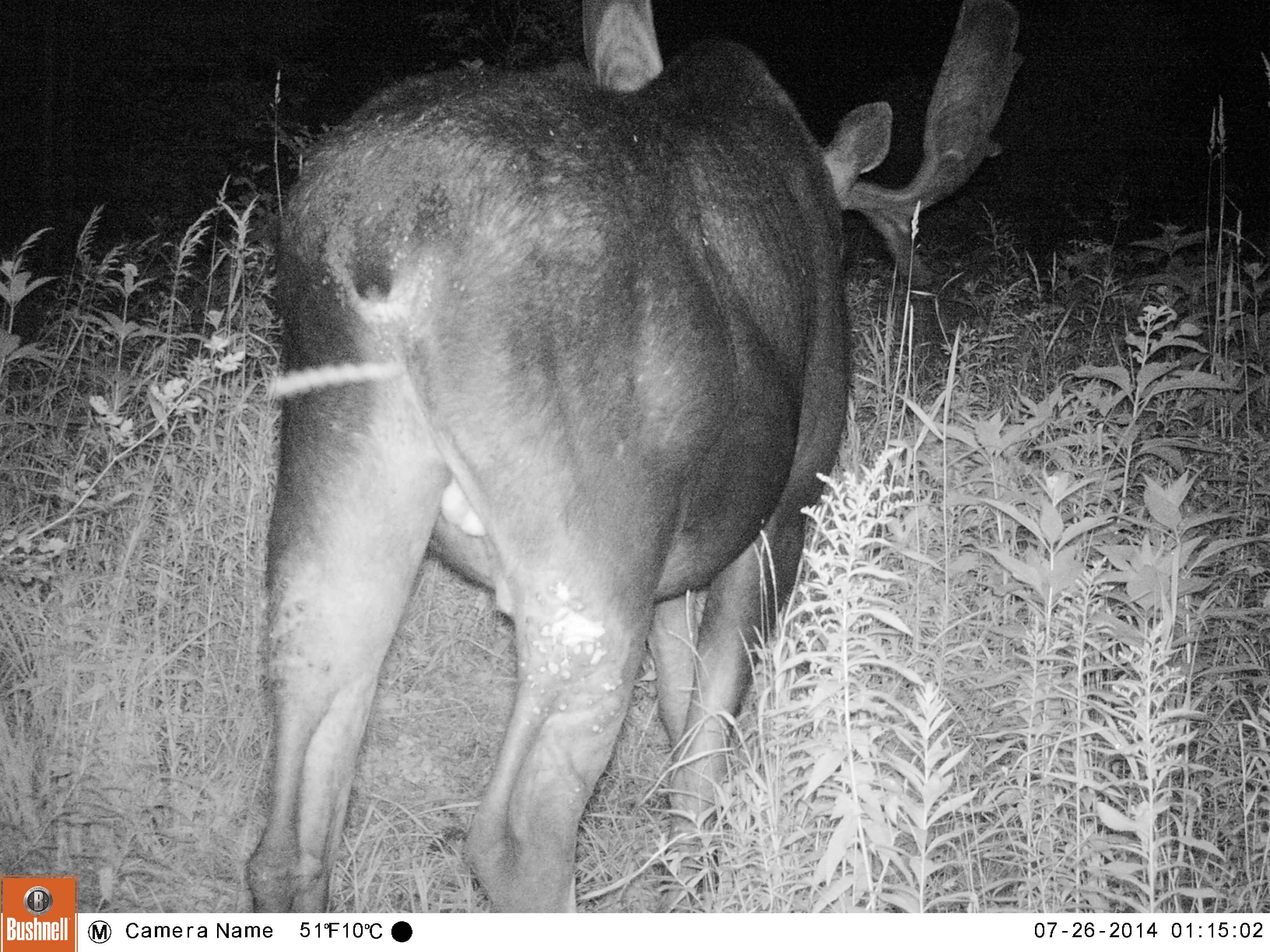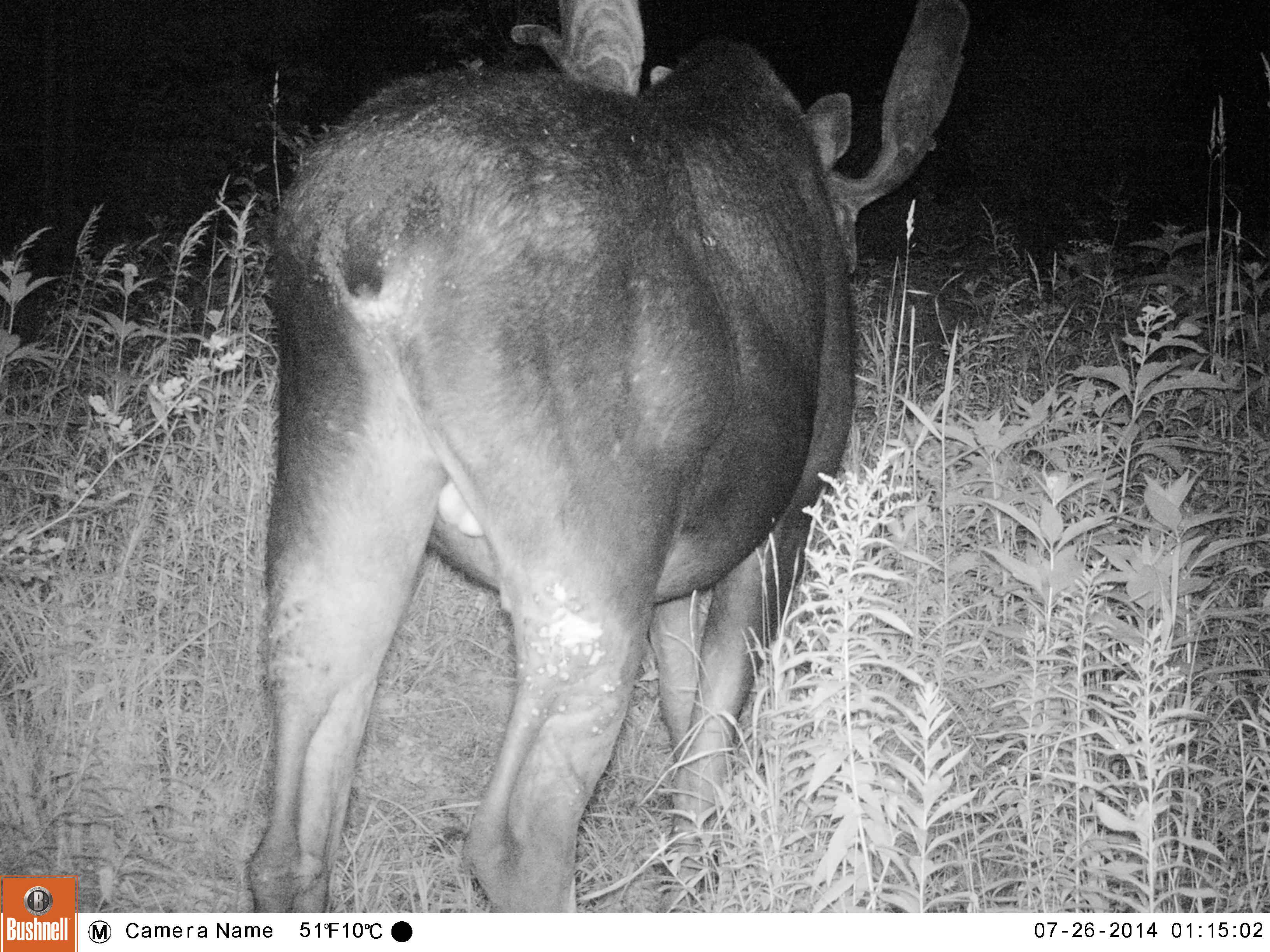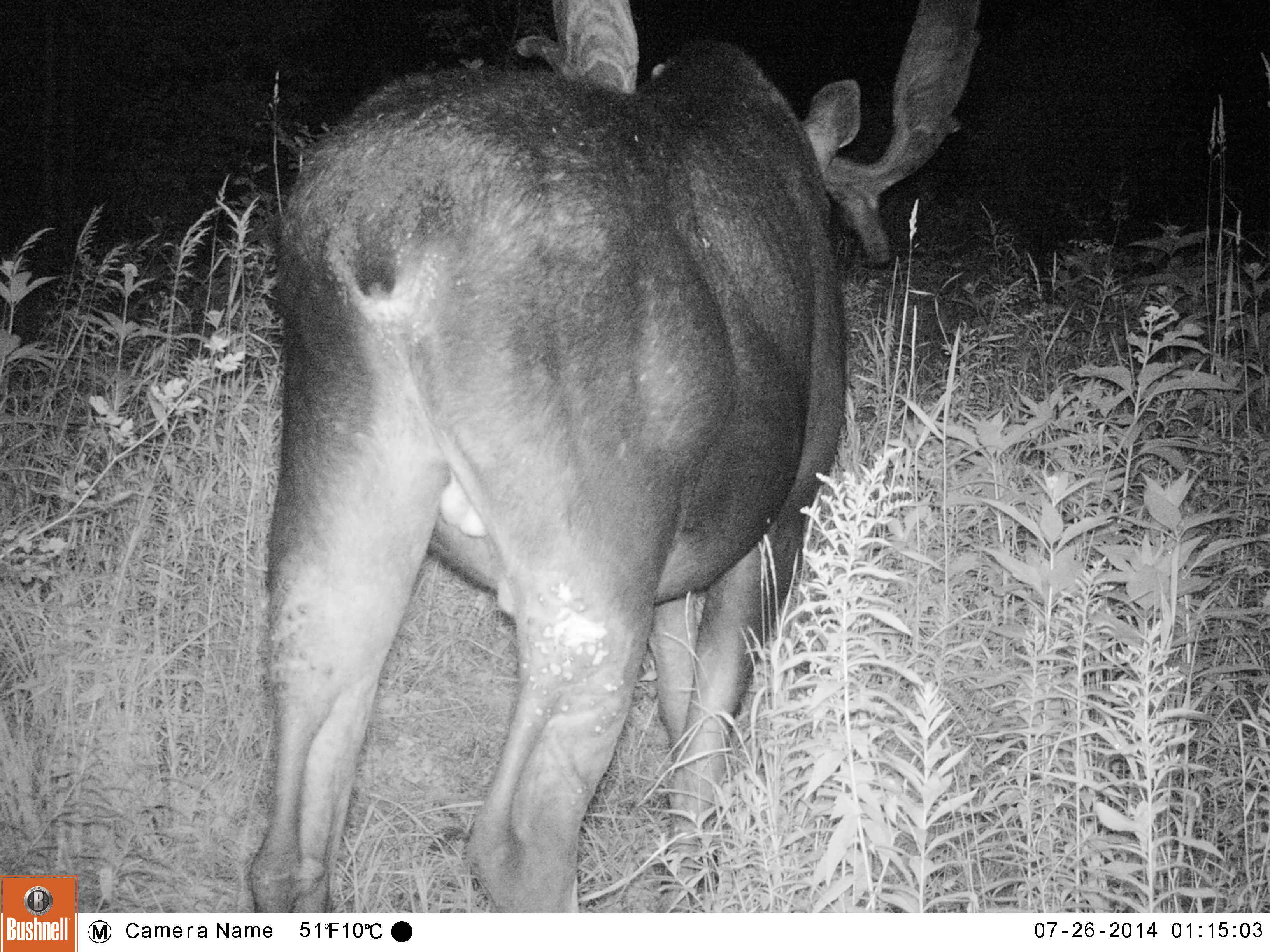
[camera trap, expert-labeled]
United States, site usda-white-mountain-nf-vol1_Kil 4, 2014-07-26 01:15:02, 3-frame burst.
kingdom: Animalia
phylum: Chordata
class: Mammalia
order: Artiodactyla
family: Cervidae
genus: Alces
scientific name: Alces alces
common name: moose